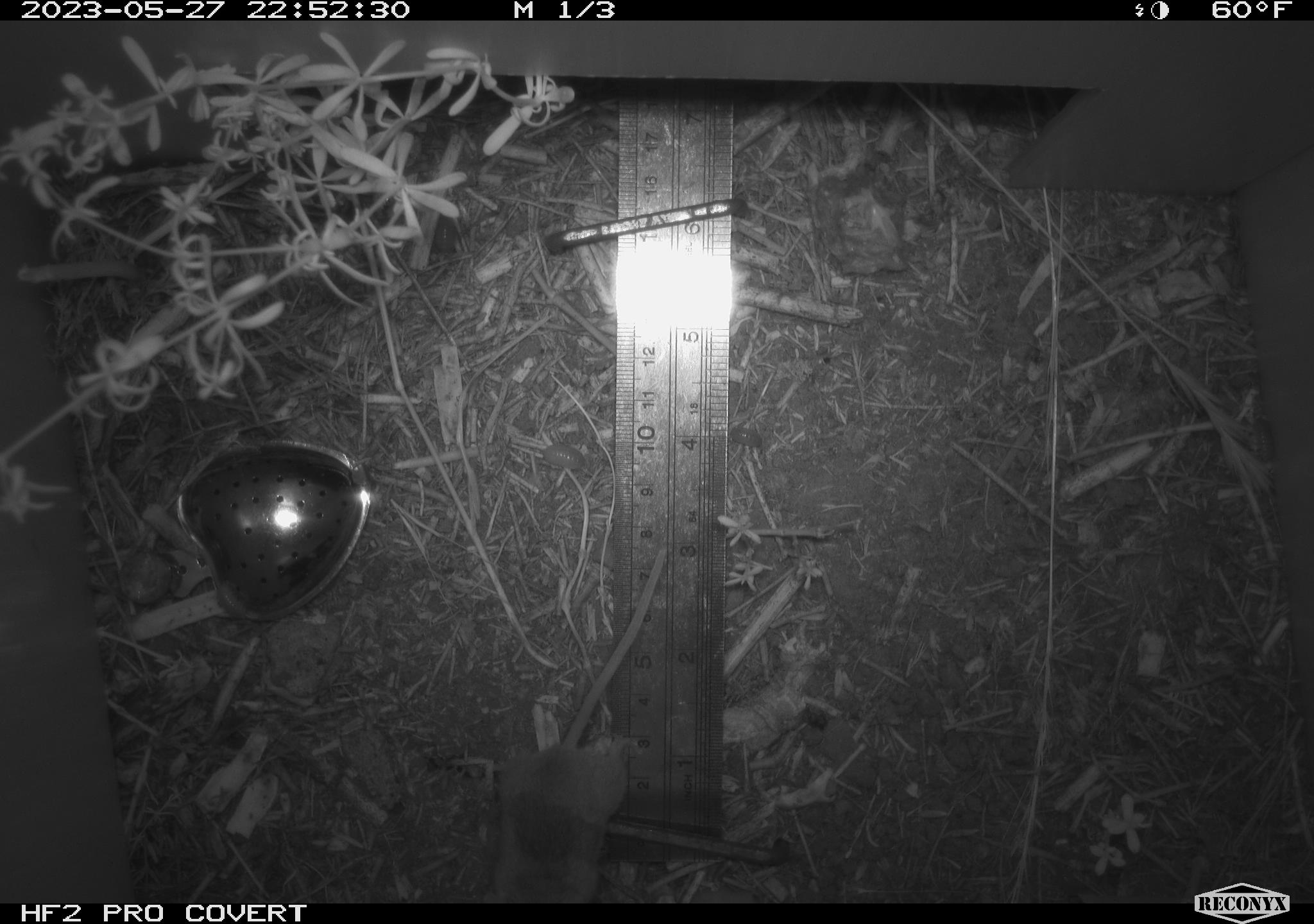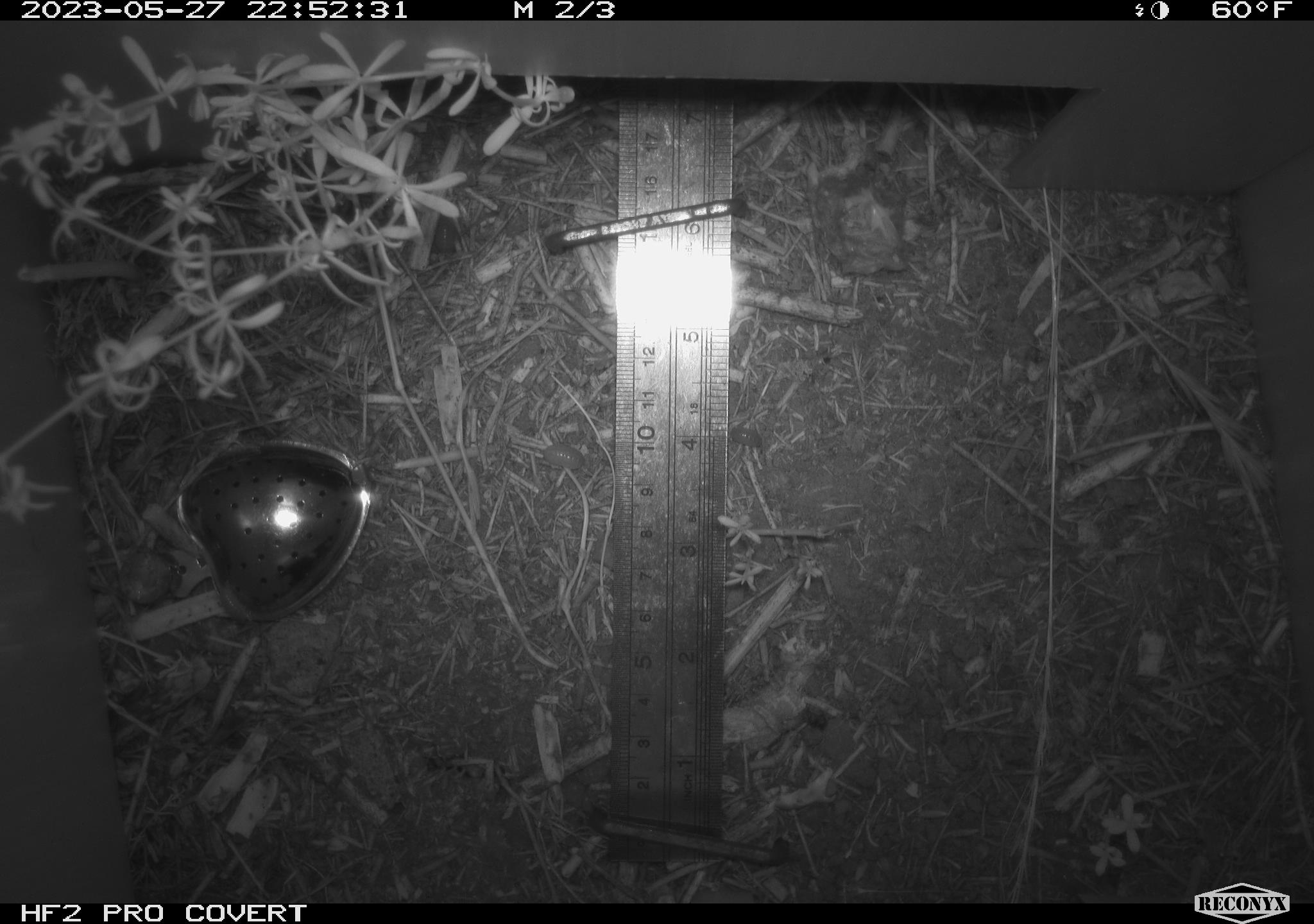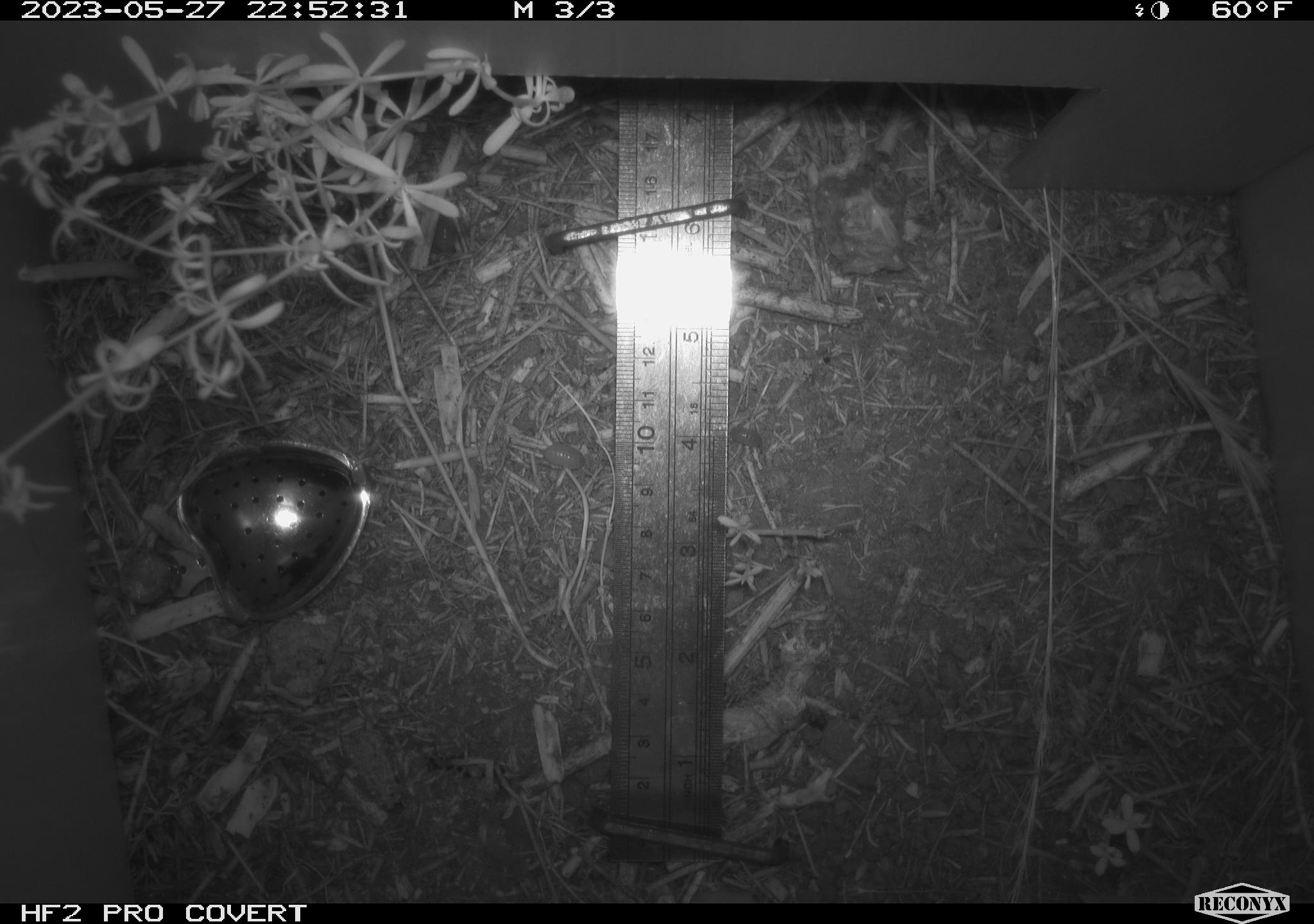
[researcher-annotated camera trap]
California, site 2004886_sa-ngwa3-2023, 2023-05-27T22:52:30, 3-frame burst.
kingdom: Animalia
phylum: Chordata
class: Mammalia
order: Rodentia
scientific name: Rodentia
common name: mouse species